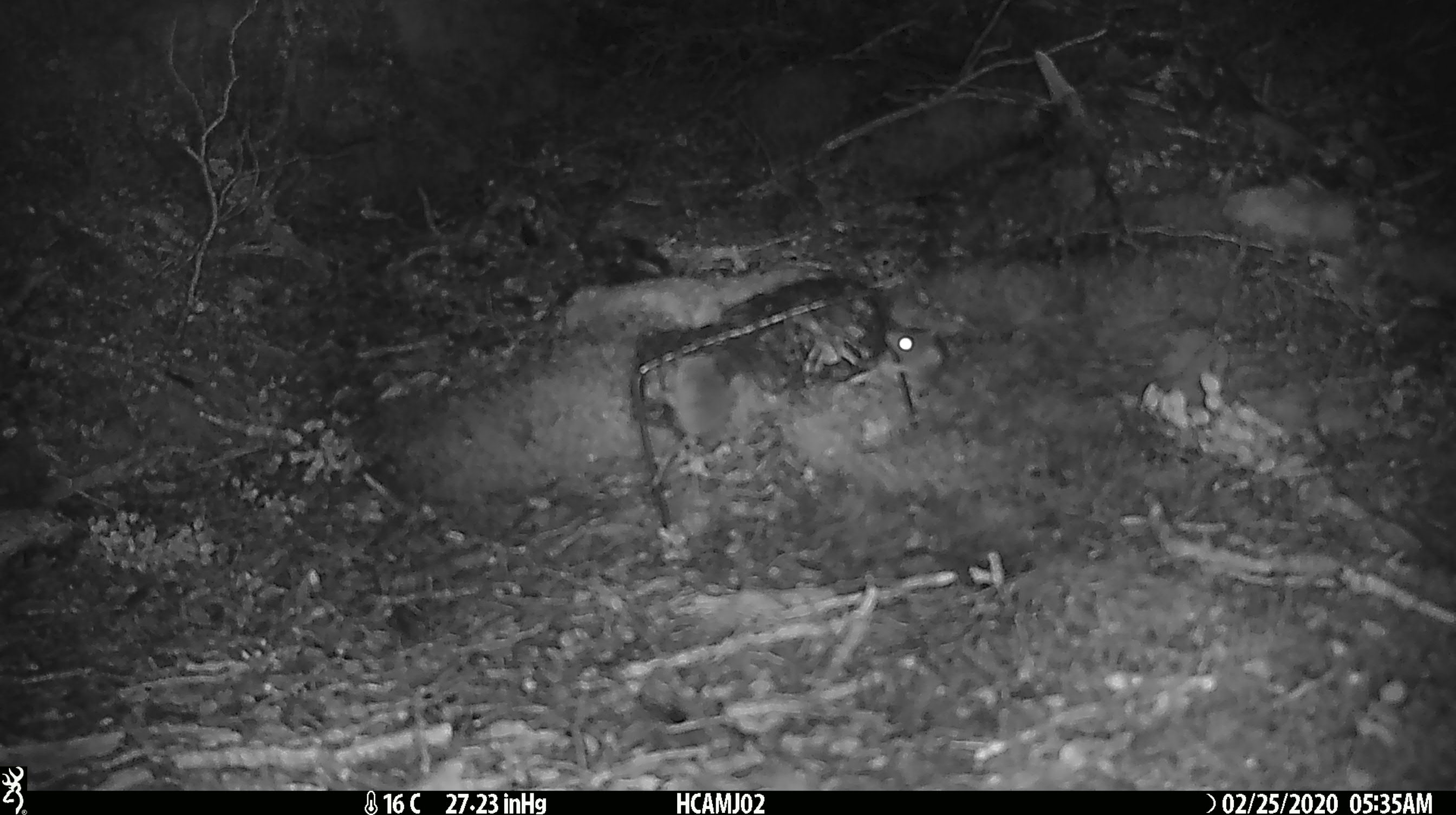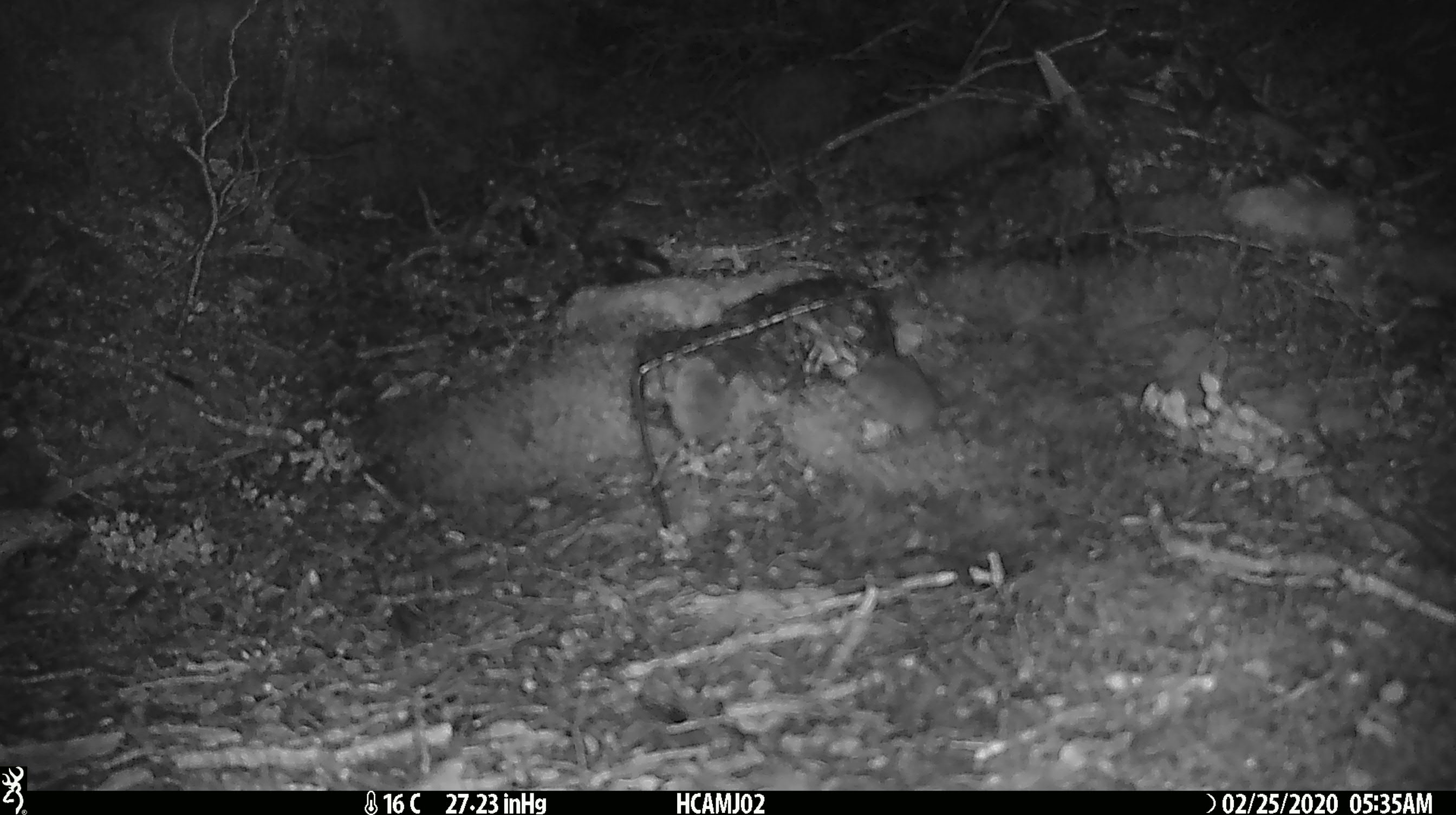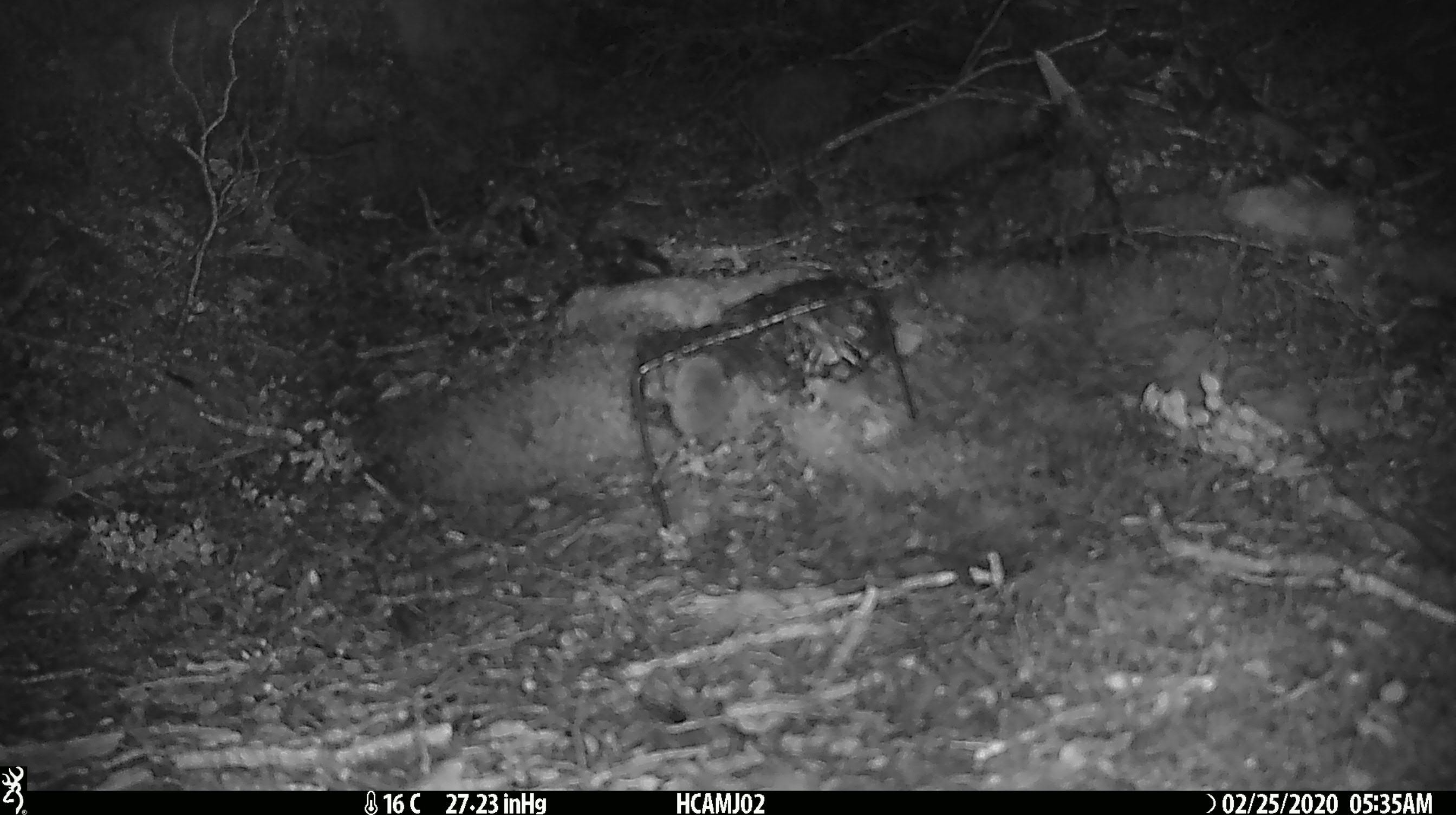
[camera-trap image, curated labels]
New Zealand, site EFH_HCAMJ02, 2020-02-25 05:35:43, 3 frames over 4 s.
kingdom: Animalia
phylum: Chordata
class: Mammalia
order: Rodentia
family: Muridae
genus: Mus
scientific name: Mus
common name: mouse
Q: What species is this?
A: Mouse (Mus).